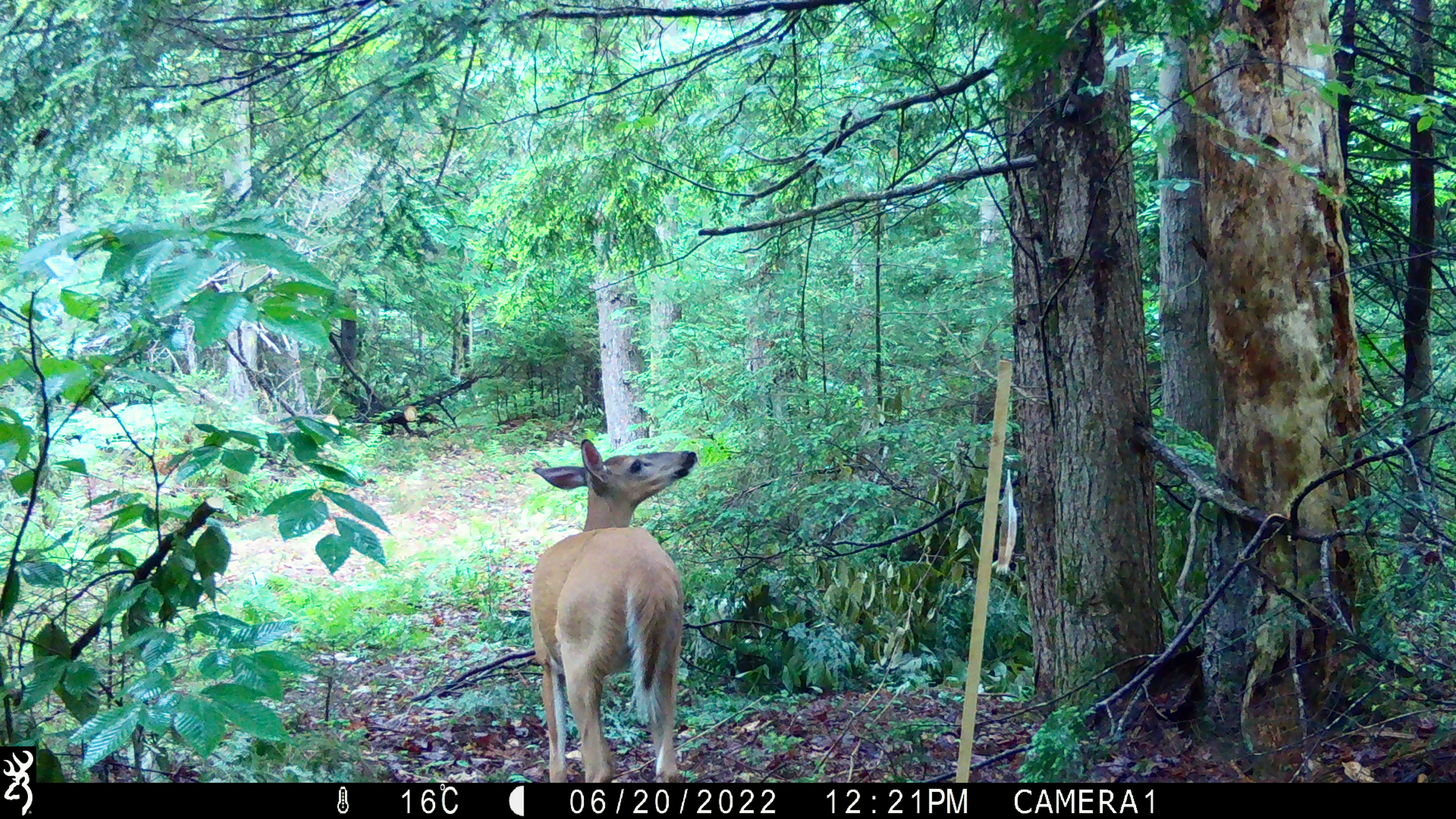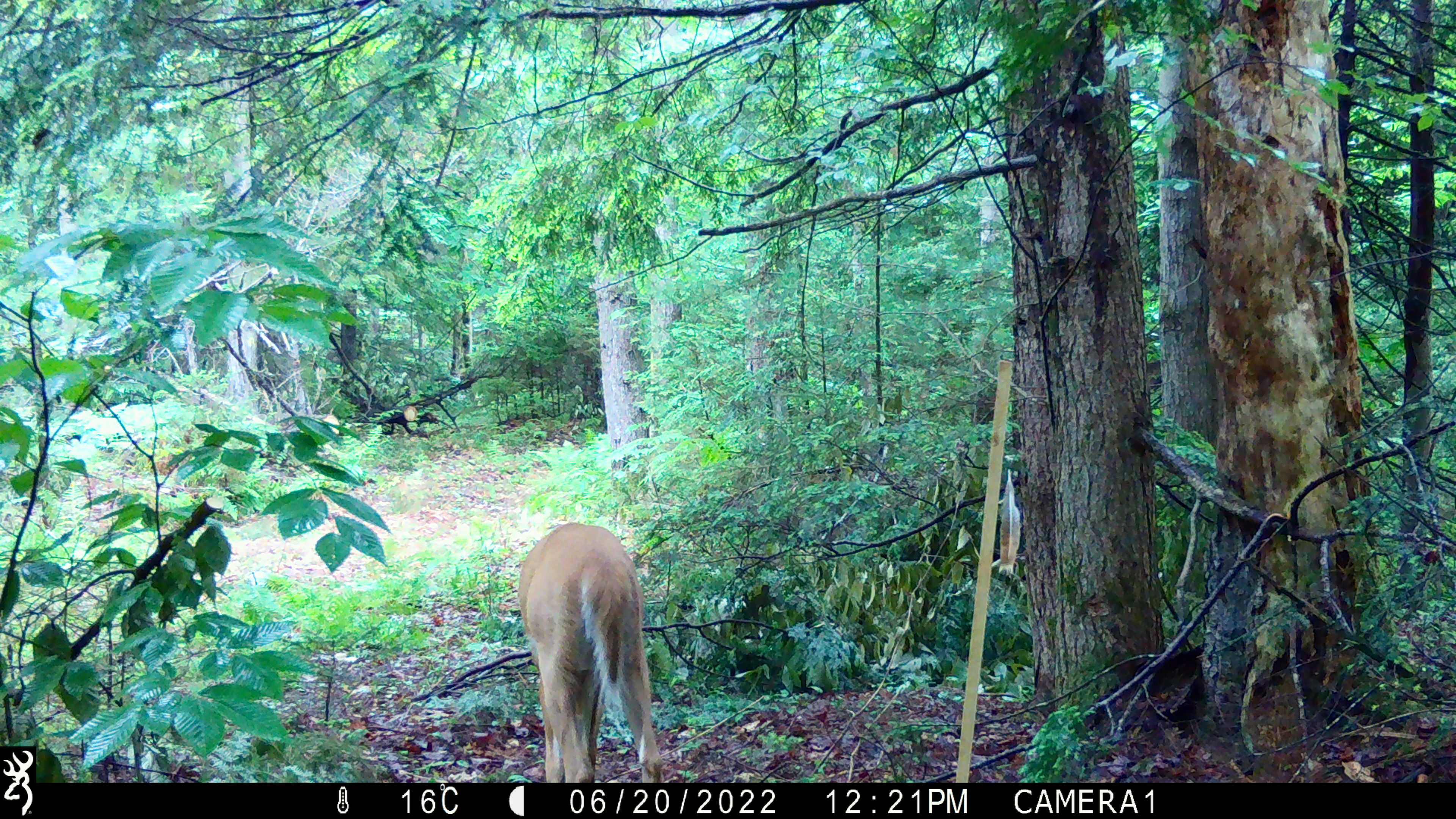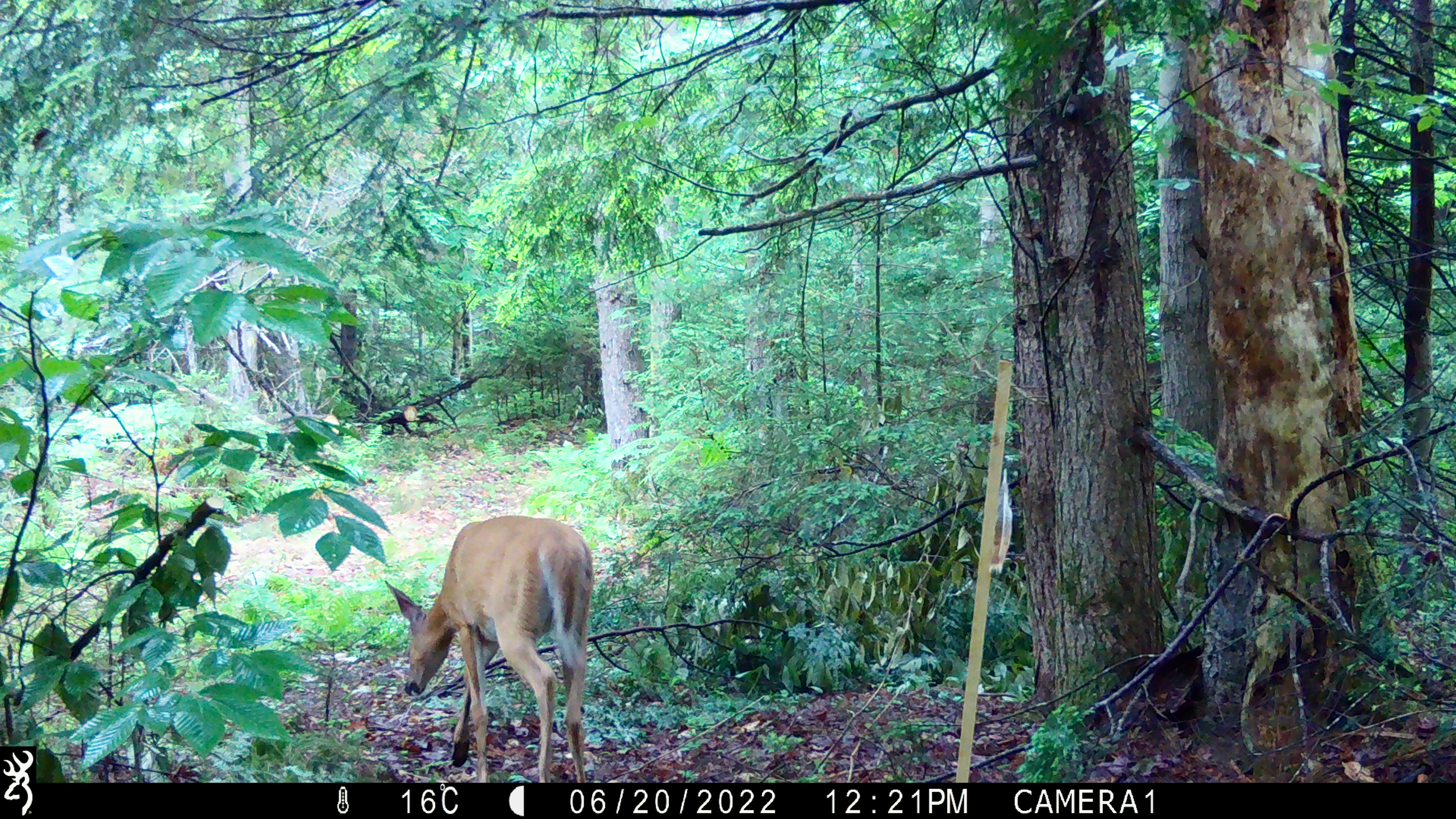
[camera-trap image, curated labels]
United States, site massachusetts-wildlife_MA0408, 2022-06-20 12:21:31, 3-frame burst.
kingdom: Animalia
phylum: Chordata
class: Mammalia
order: Artiodactyla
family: Cervidae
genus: Odocoileus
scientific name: Odocoileus virginianus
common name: white-tailed deer